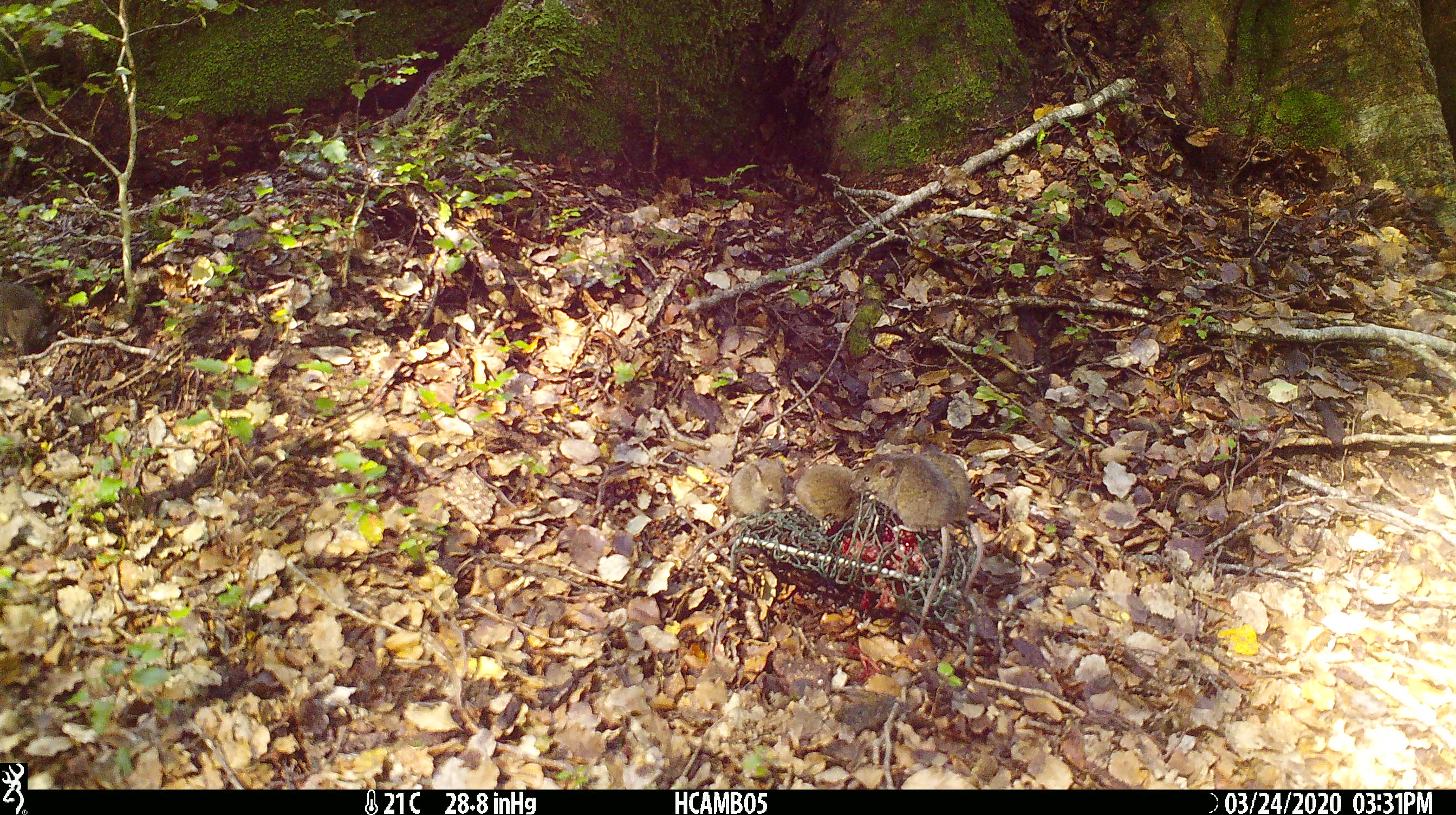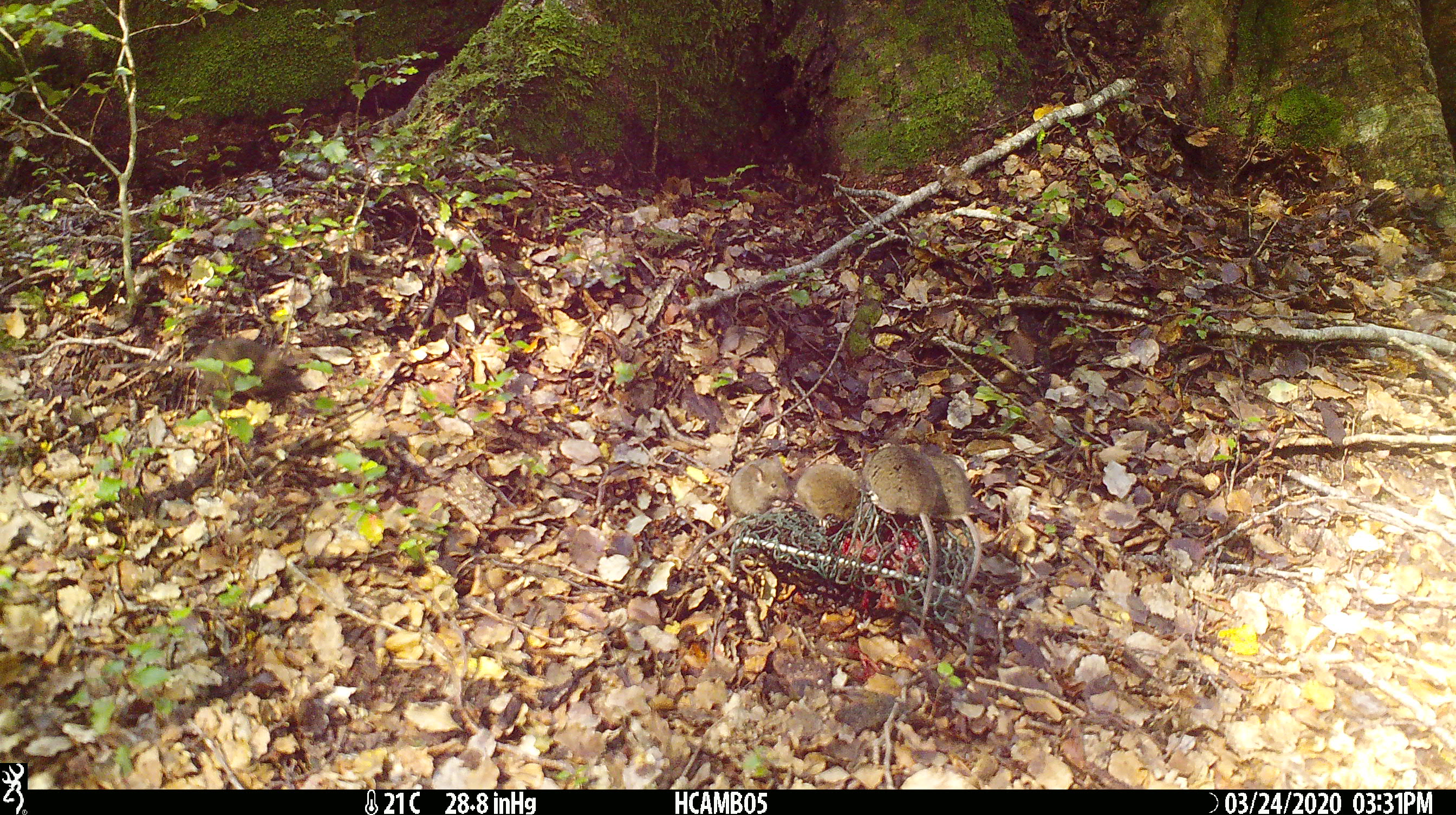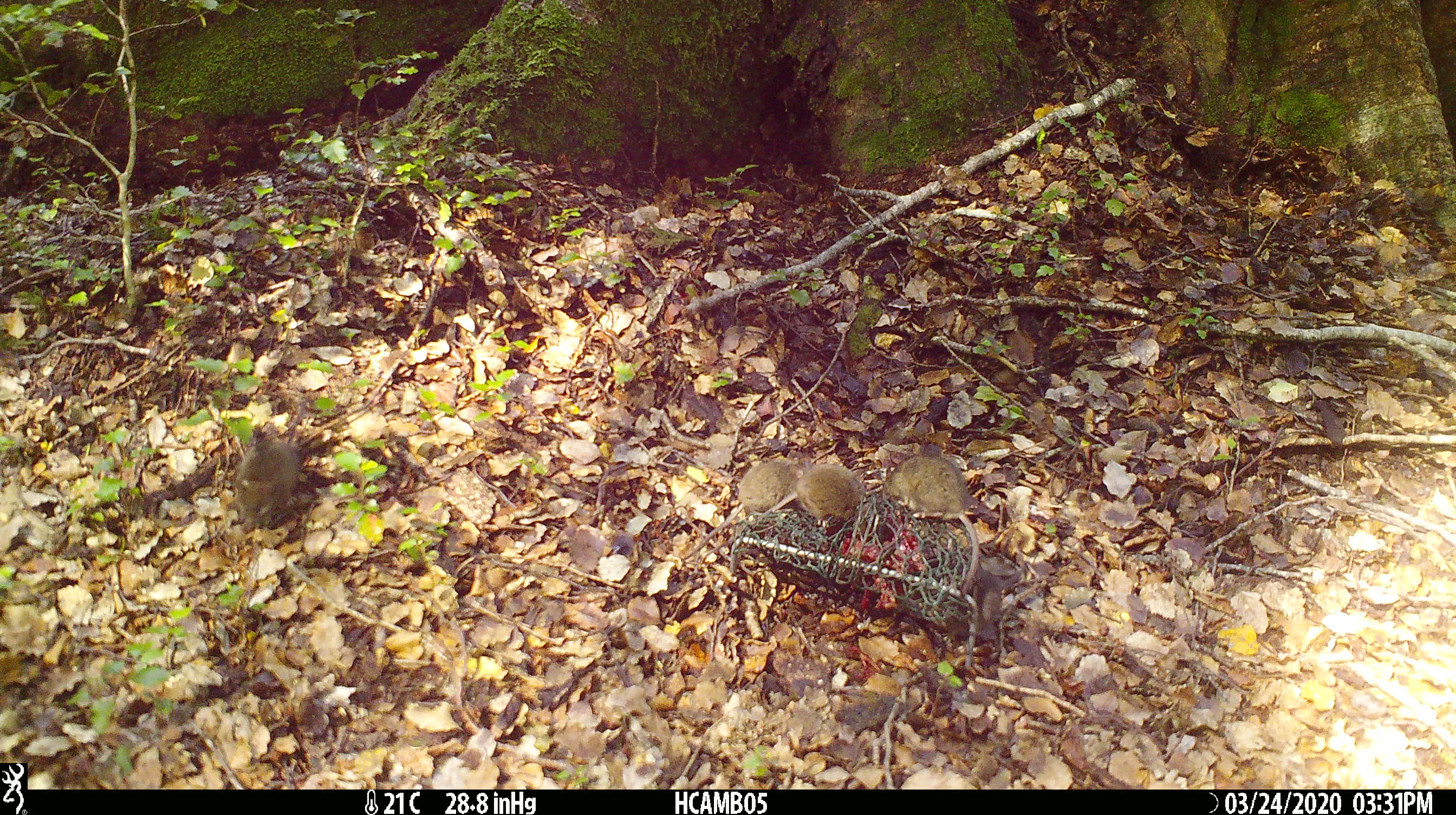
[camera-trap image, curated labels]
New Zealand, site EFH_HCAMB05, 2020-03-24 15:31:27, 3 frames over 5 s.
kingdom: Animalia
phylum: Chordata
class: Mammalia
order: Rodentia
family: Muridae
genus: Mus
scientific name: Mus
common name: mouse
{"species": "mouse (Mus)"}